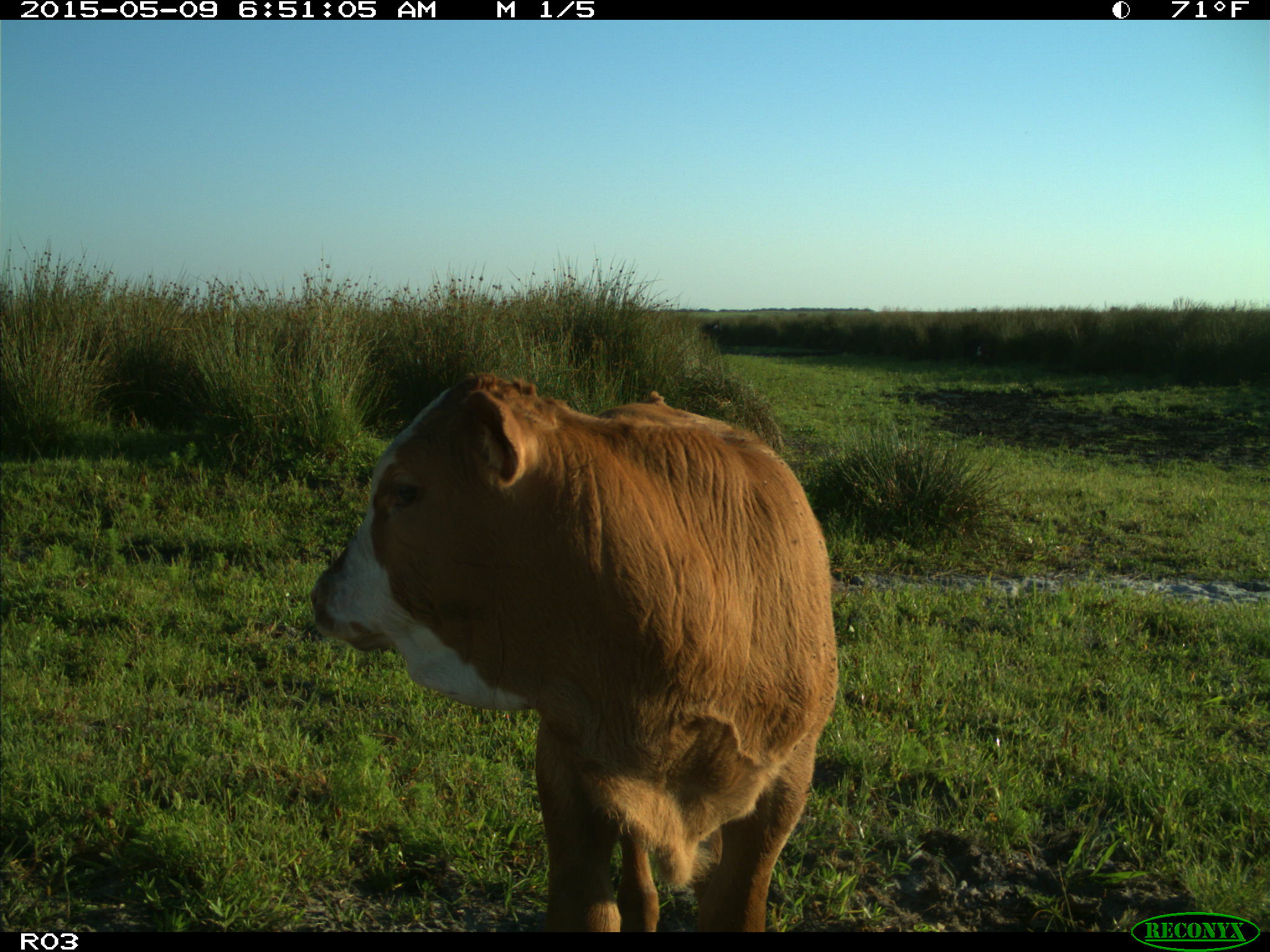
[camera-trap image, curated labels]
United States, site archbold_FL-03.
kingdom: Animalia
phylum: Chordata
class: Mammalia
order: Artiodactyla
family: Bovidae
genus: Bos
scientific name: Bos taurus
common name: domestic cow